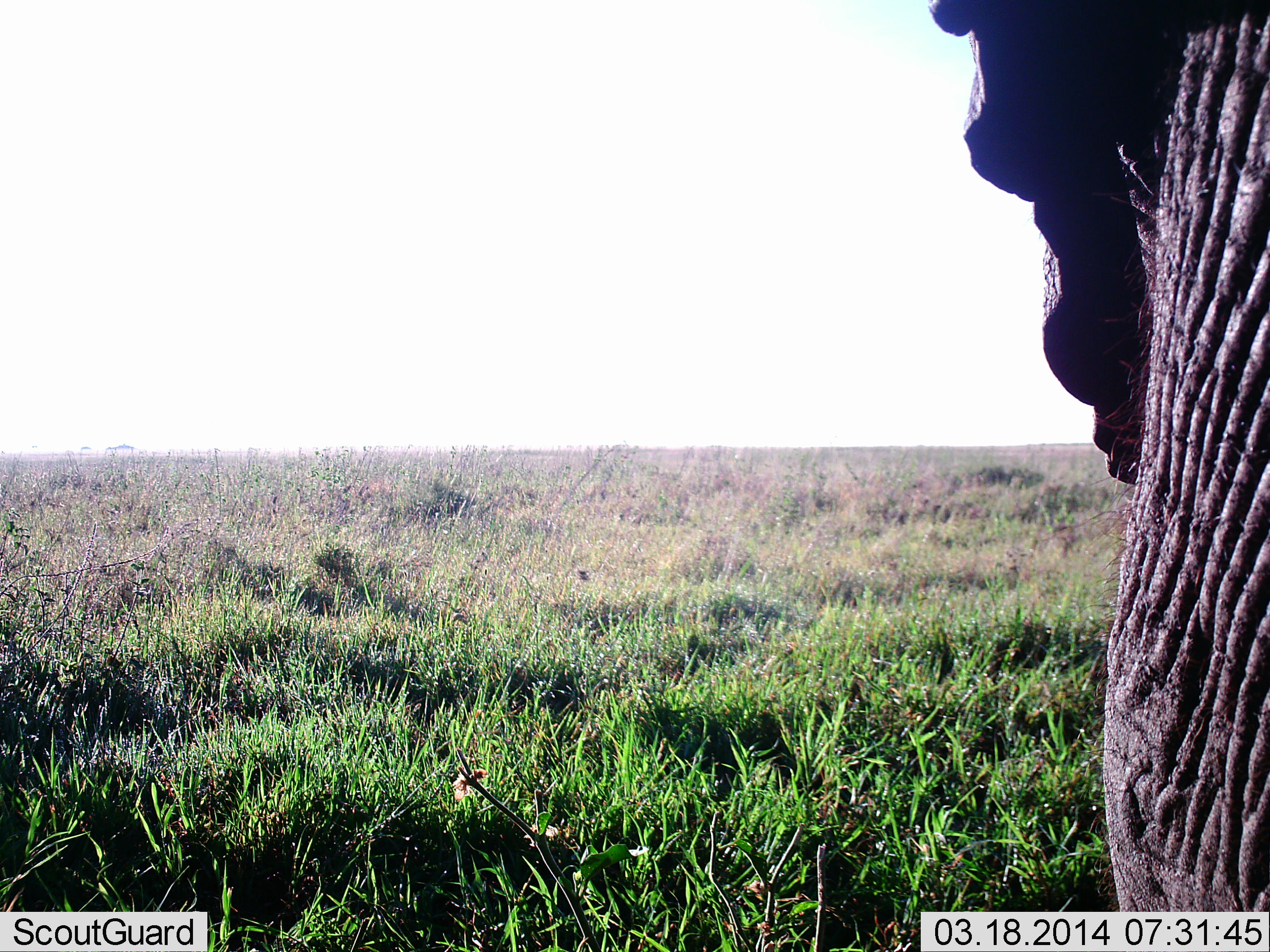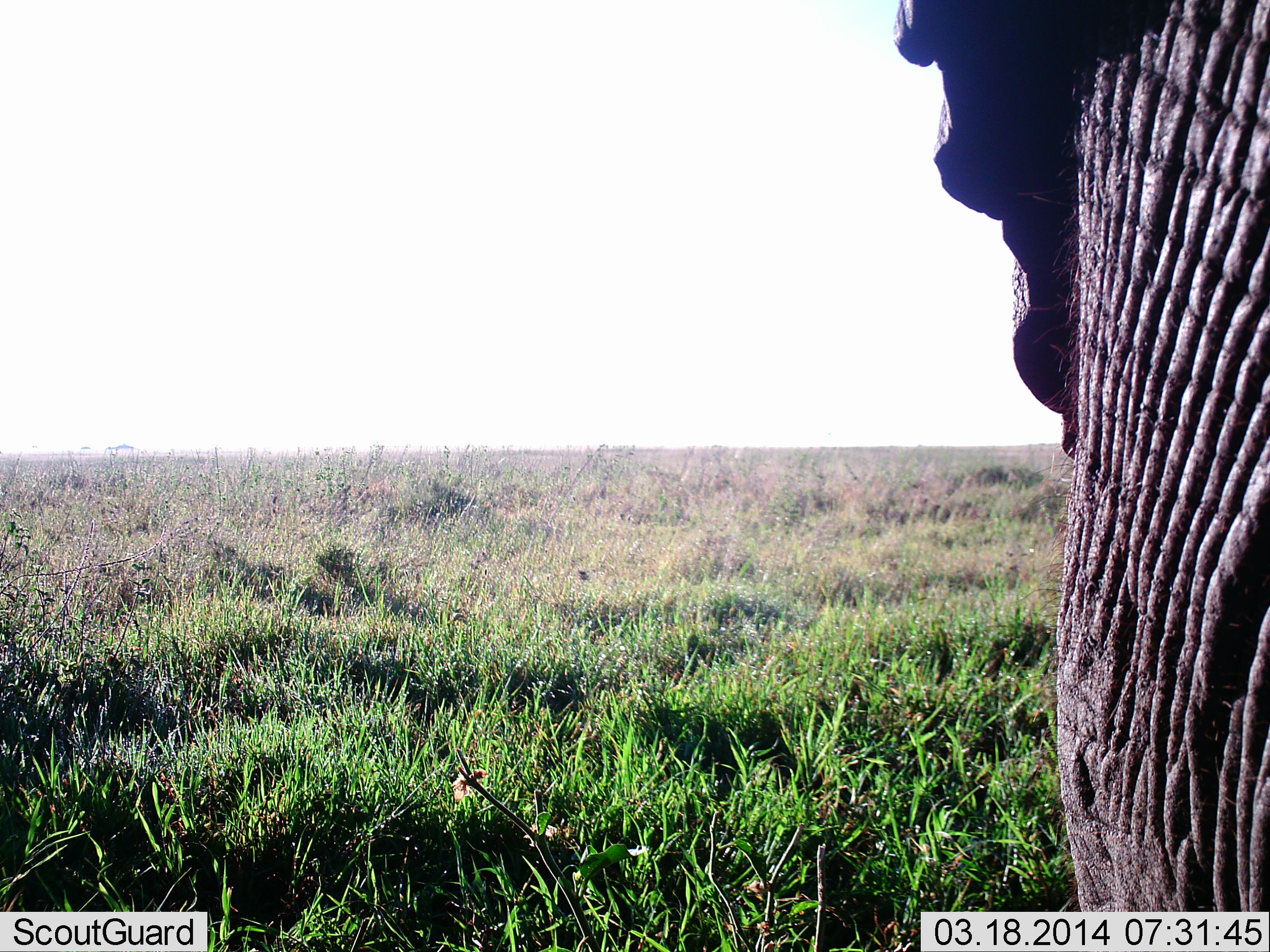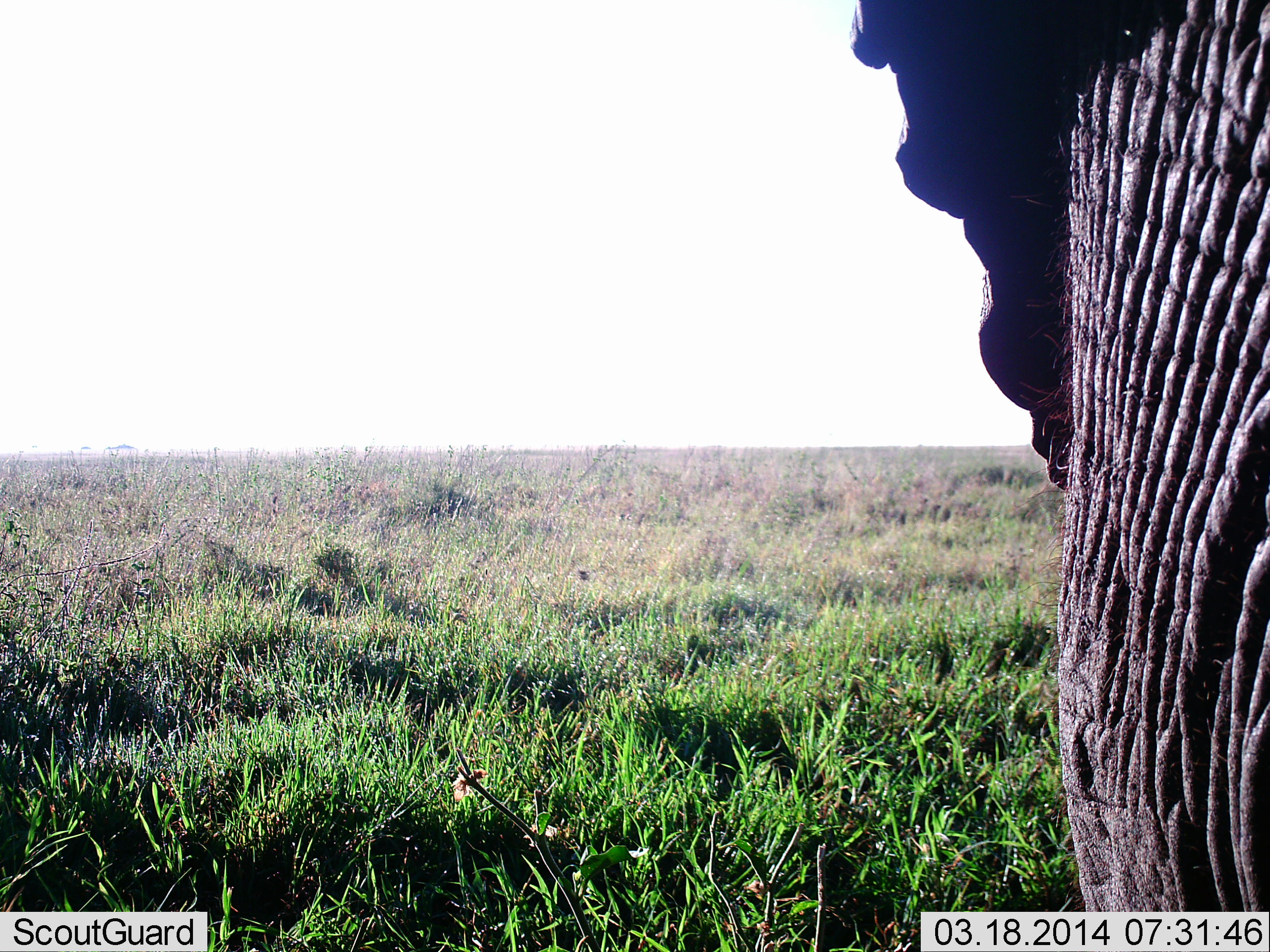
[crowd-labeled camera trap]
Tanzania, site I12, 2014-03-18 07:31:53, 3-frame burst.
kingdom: Animalia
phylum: Chordata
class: Mammalia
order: Proboscidea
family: Elephantidae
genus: Loxodonta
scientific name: Loxodonta africana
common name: african bush elephant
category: elephant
Elephant (african bush elephant) (Loxodonta africana), count 1. Behavior (volunteer vote fractions): standing 80%, resting 0%, moving 20%, interacting 0%. Young present (vote fraction): 0%. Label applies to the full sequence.